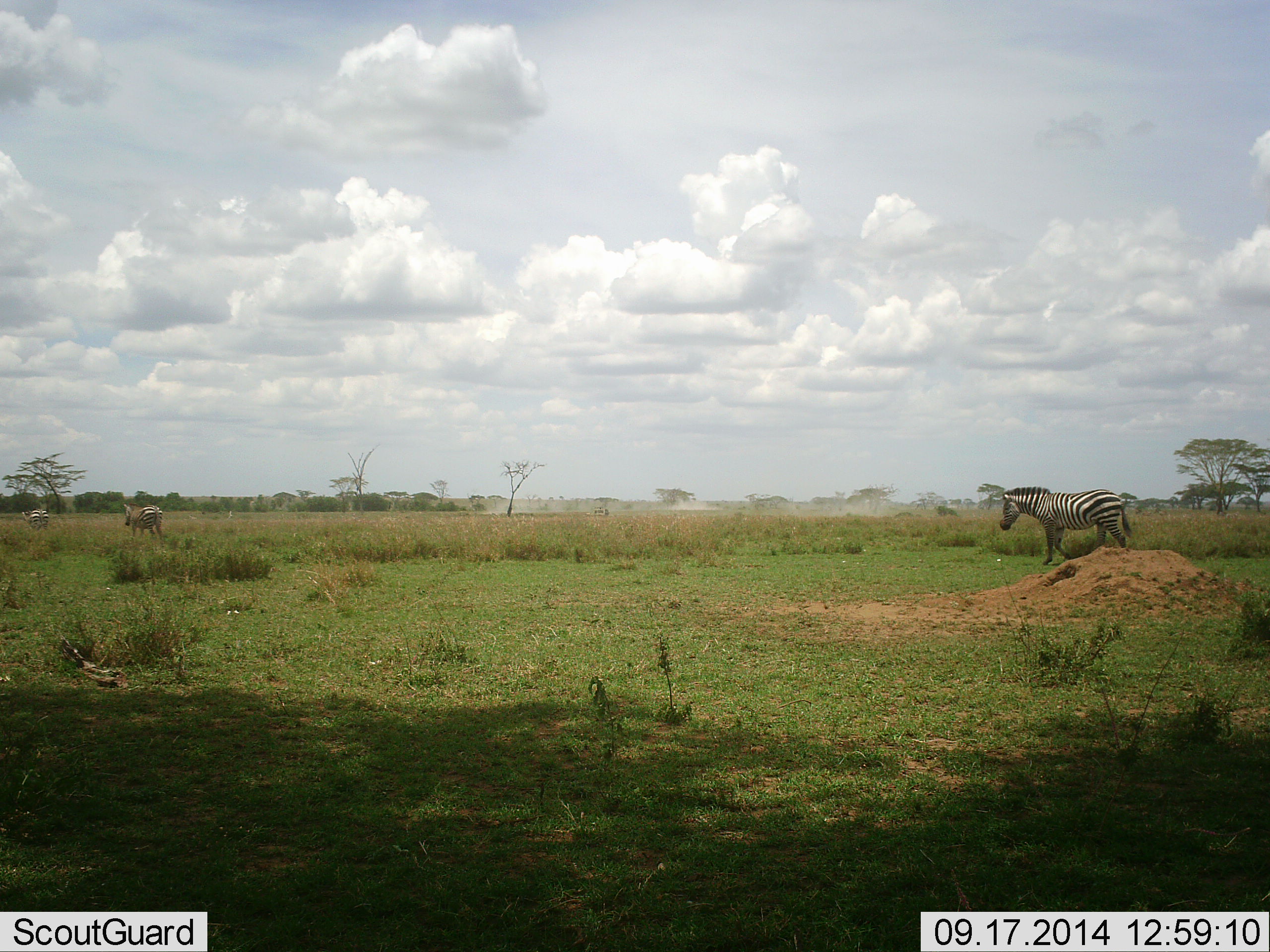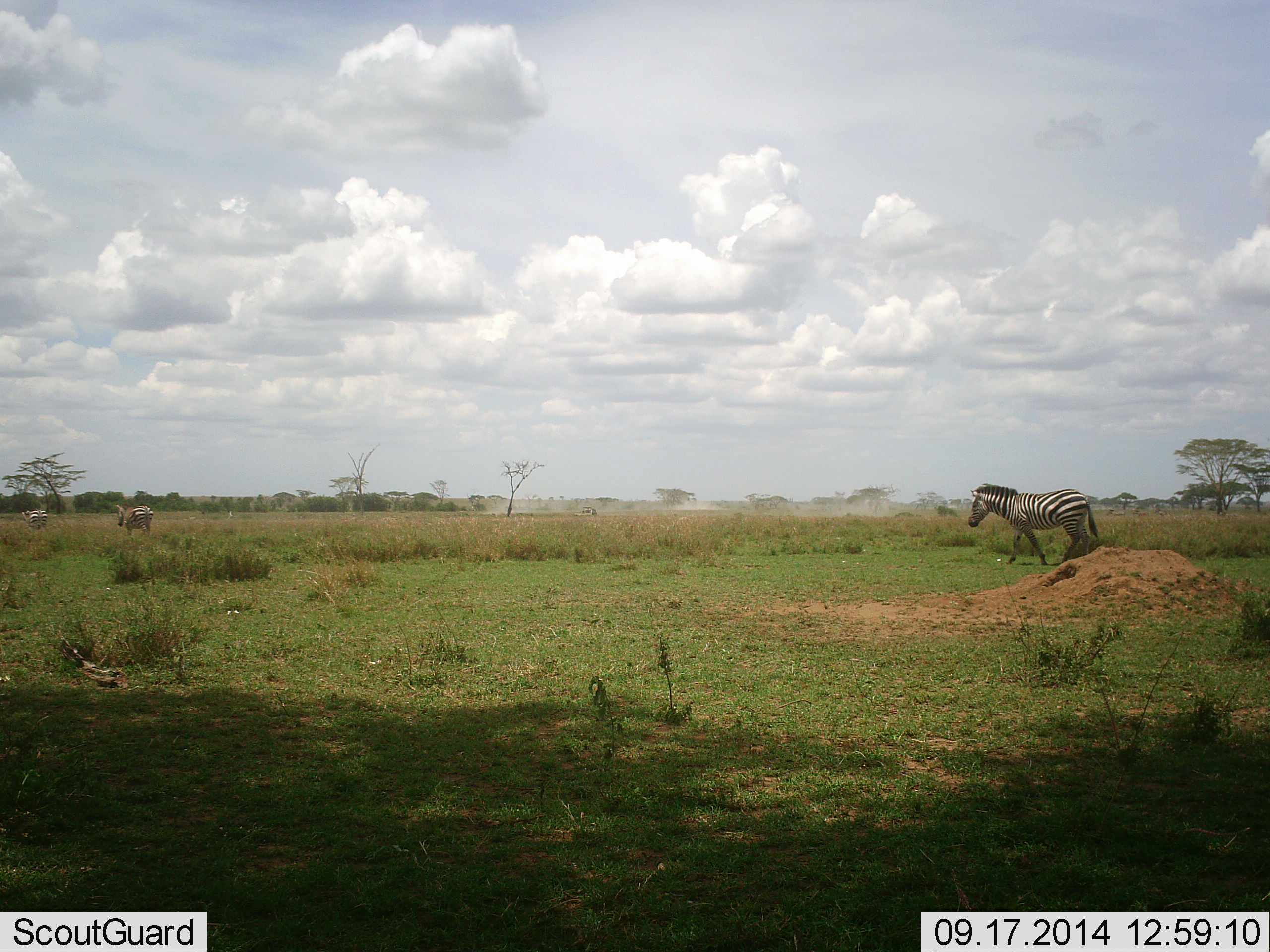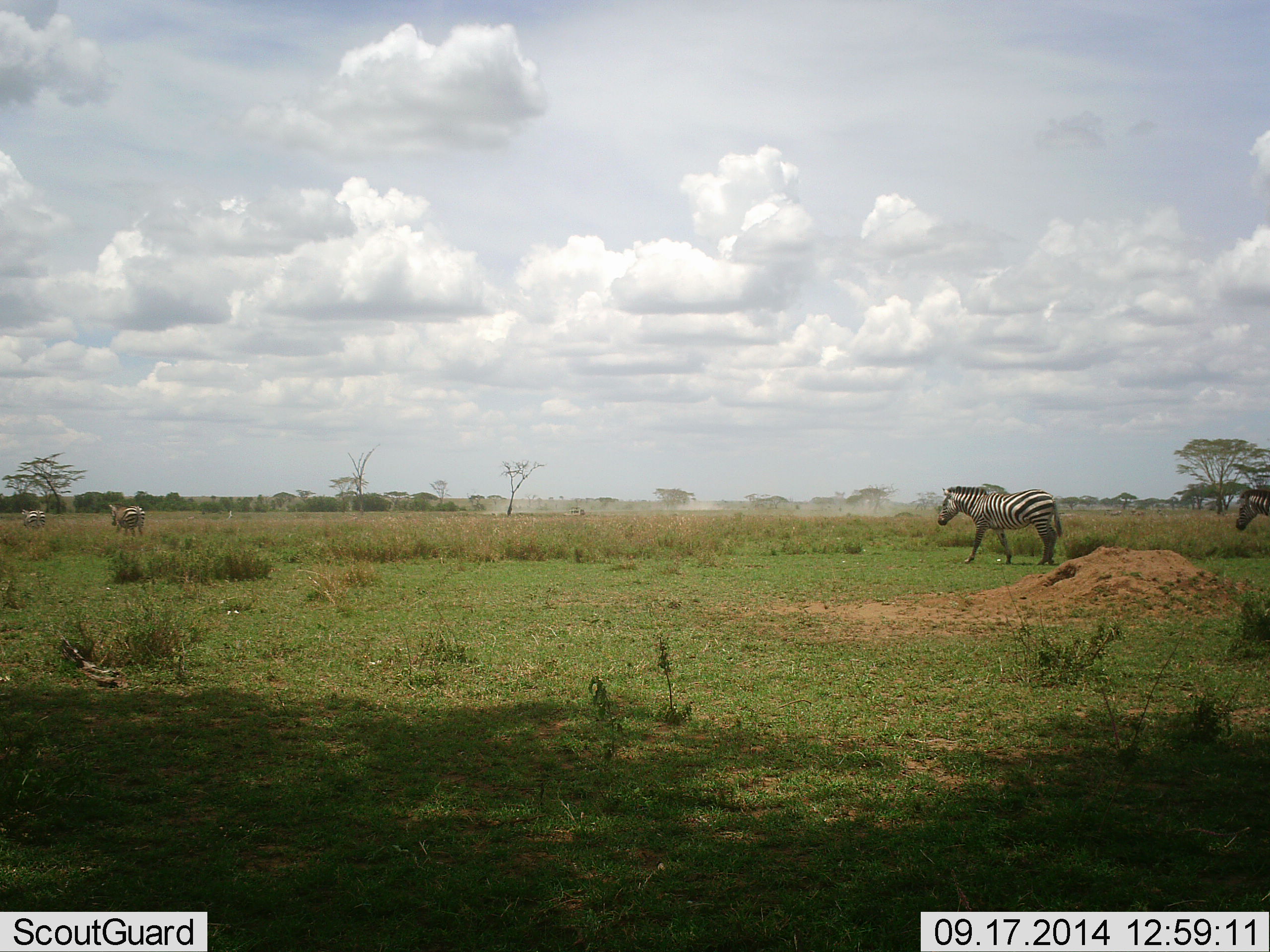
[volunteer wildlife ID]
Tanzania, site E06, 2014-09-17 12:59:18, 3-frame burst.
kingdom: Animalia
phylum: Chordata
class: Mammalia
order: Perissodactyla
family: Equidae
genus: Equus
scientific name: Equus quagga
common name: plains zebra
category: zebra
Zebra (plains zebra) (Equus quagga), count 4. Behavior (volunteer vote fractions): standing 0%, resting 0%, moving 100%, interacting 0%. Young present (vote fraction): 0%. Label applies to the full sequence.